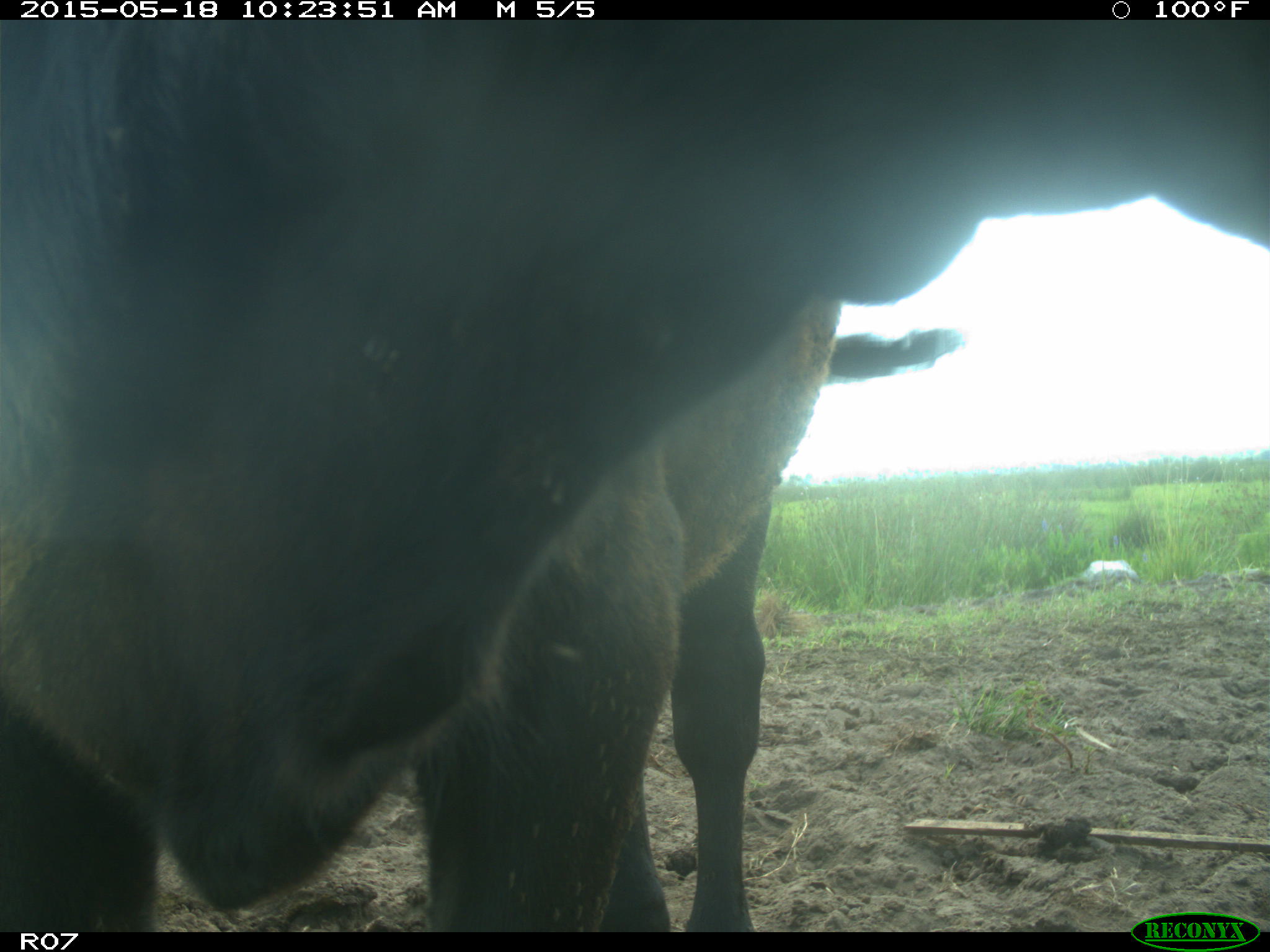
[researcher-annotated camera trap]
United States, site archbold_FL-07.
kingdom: Animalia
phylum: Chordata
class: Mammalia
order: Artiodactyla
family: Bovidae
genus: Bos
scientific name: Bos taurus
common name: domestic cow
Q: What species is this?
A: Bos taurus (domestic cow).